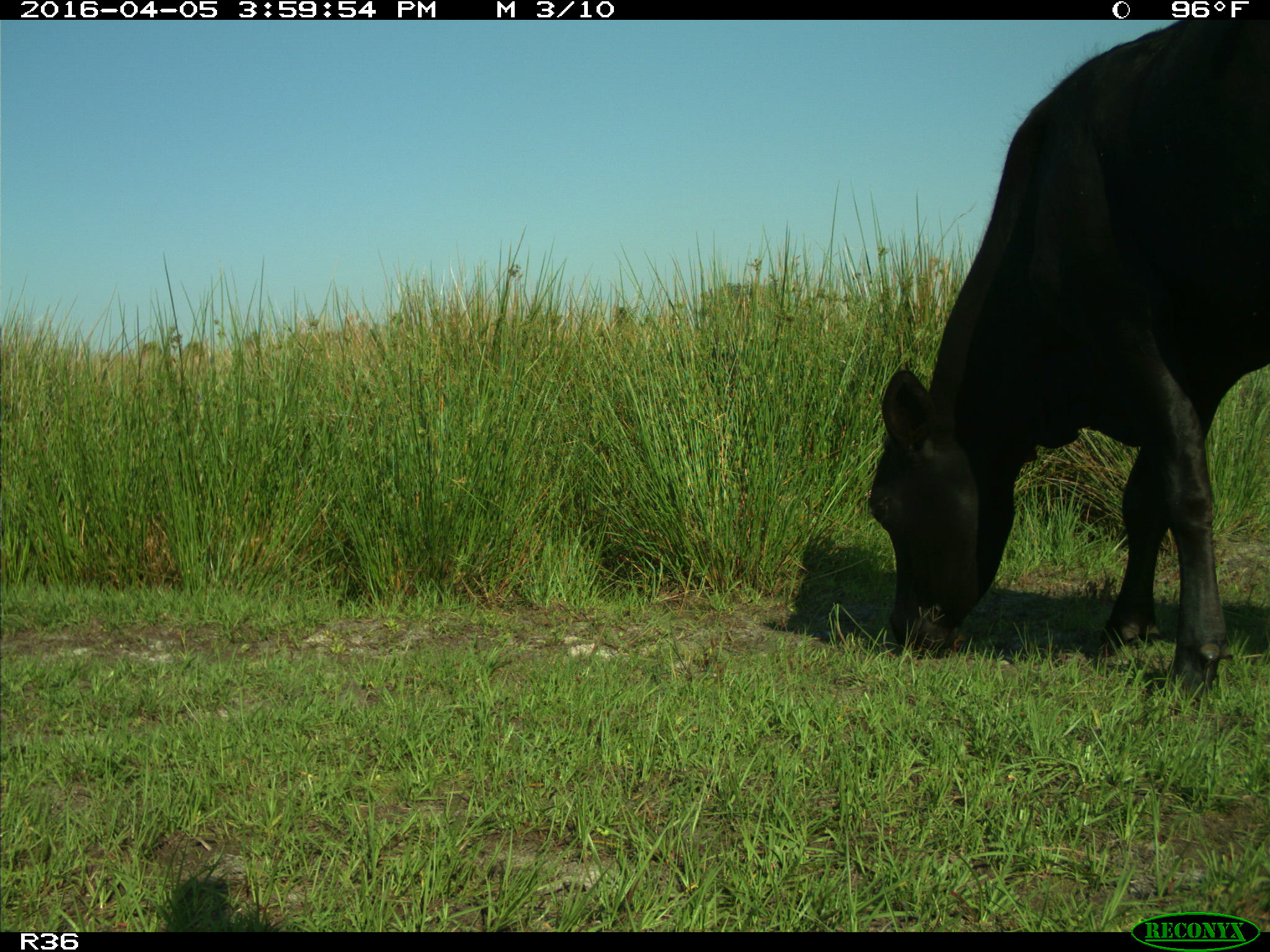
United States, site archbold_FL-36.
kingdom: Animalia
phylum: Chordata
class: Mammalia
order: Artiodactyla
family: Bovidae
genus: Bos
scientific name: Bos taurus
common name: domestic cow